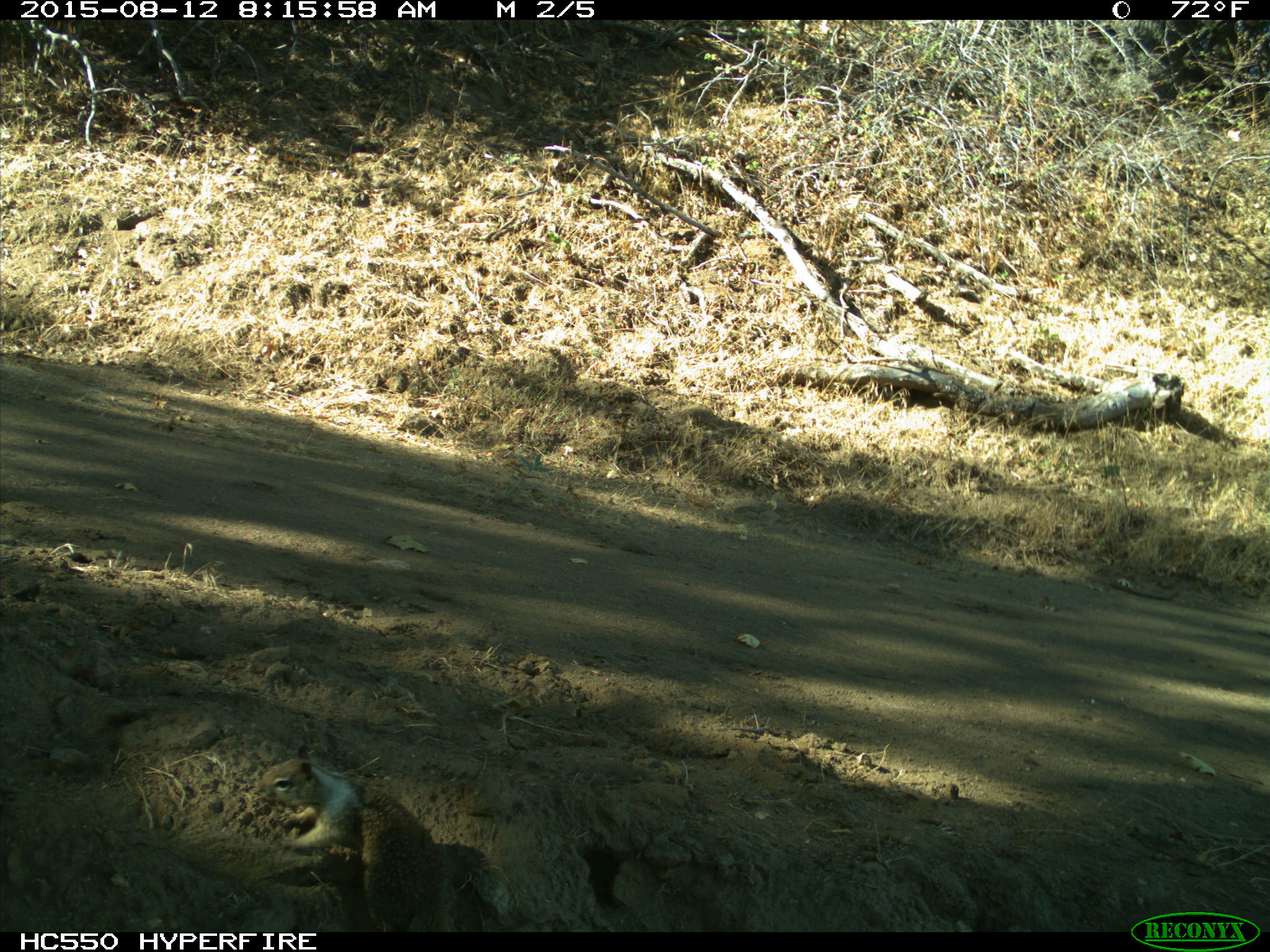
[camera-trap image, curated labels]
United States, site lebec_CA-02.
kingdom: Animalia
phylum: Chordata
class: Mammalia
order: Rodentia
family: Sciuridae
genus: Otospermophilus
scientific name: Otospermophilus beecheyi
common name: california ground squirrel